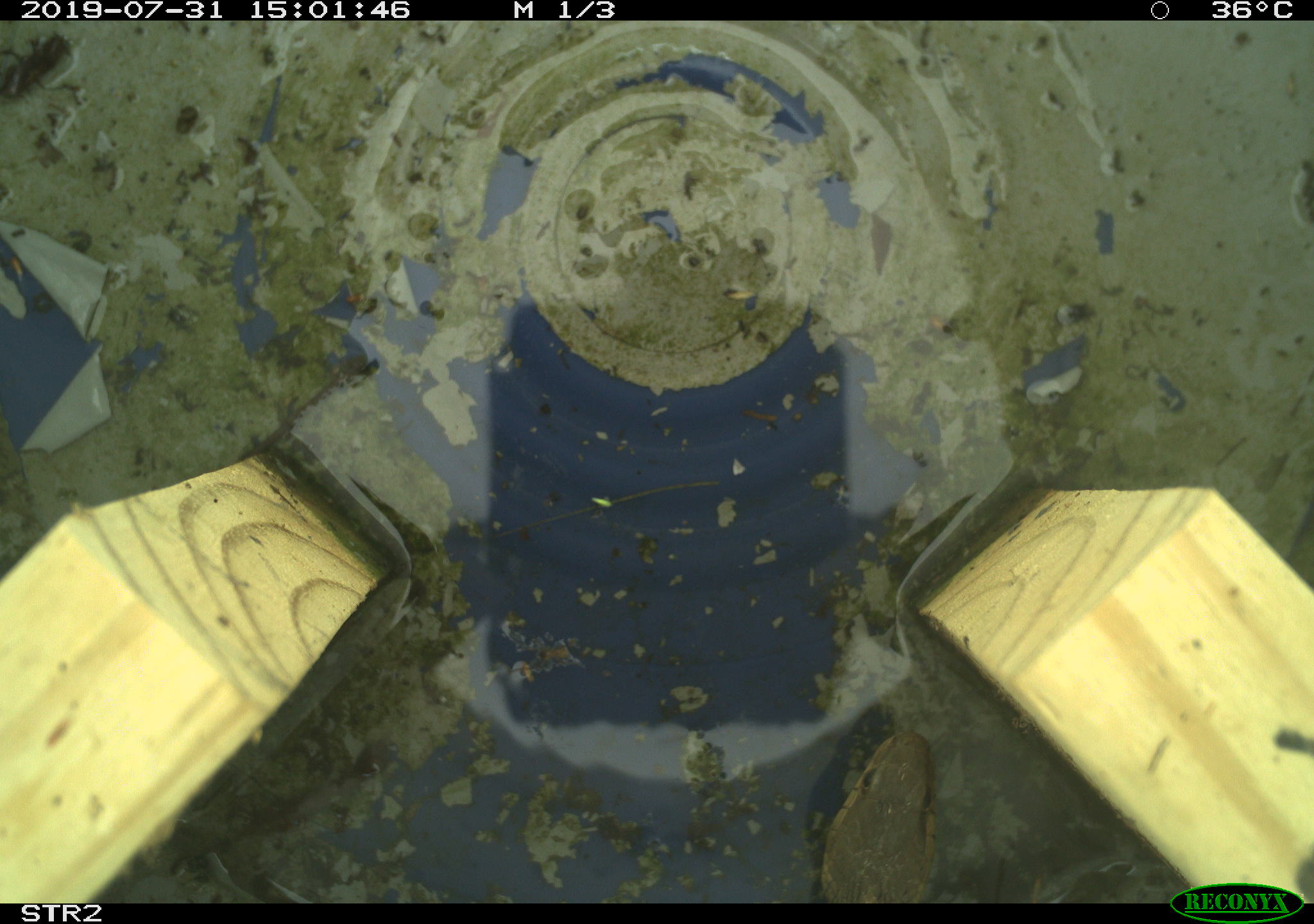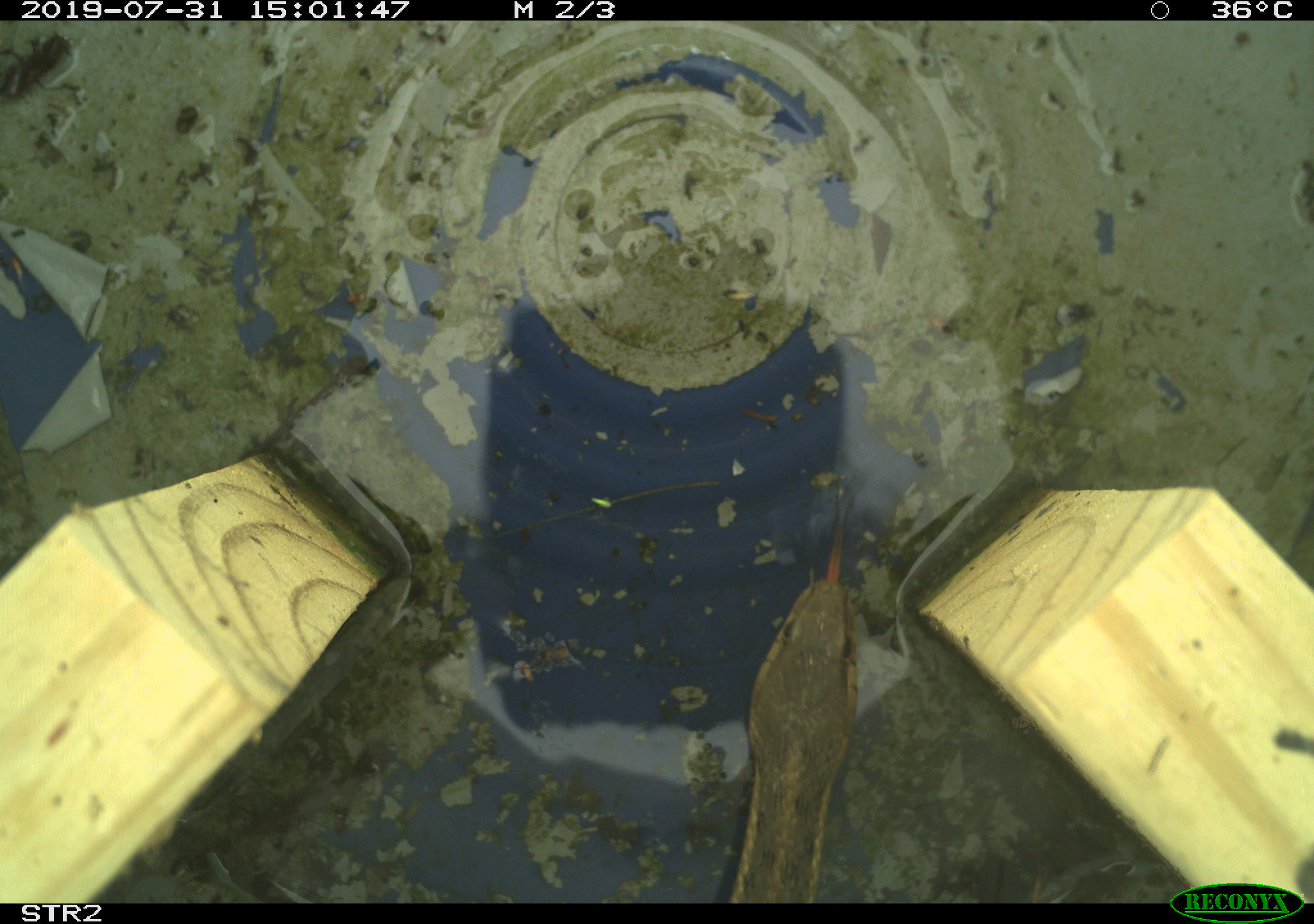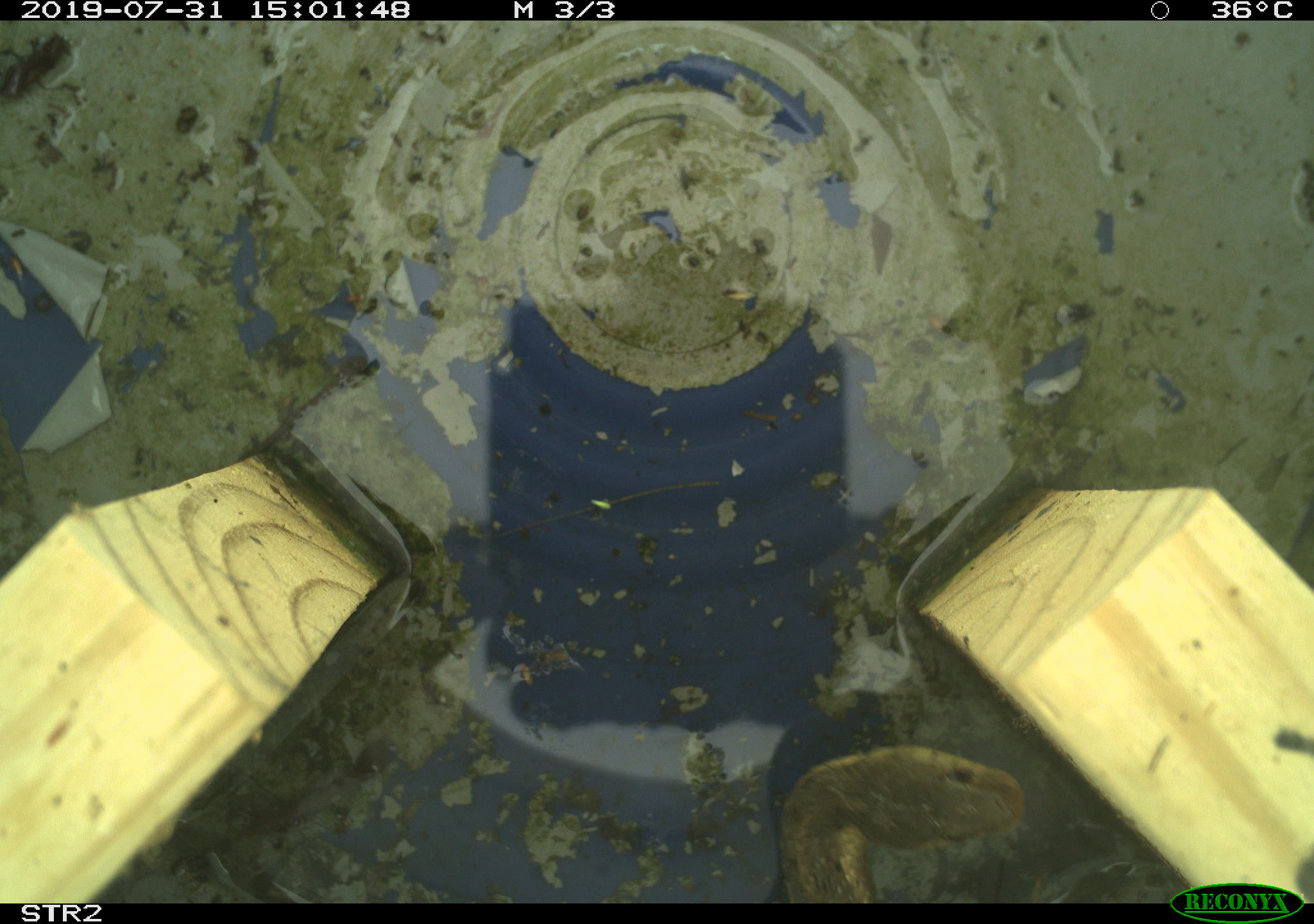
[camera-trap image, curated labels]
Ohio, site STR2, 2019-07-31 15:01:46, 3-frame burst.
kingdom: Animalia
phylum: Chordata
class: Reptilia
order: Squamata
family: Colubridae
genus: Thamnophis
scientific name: Thamnophis sirtalis sirtalis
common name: eastern gartersnake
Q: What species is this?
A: Eastern gartersnake (Thamnophis sirtalis sirtalis).